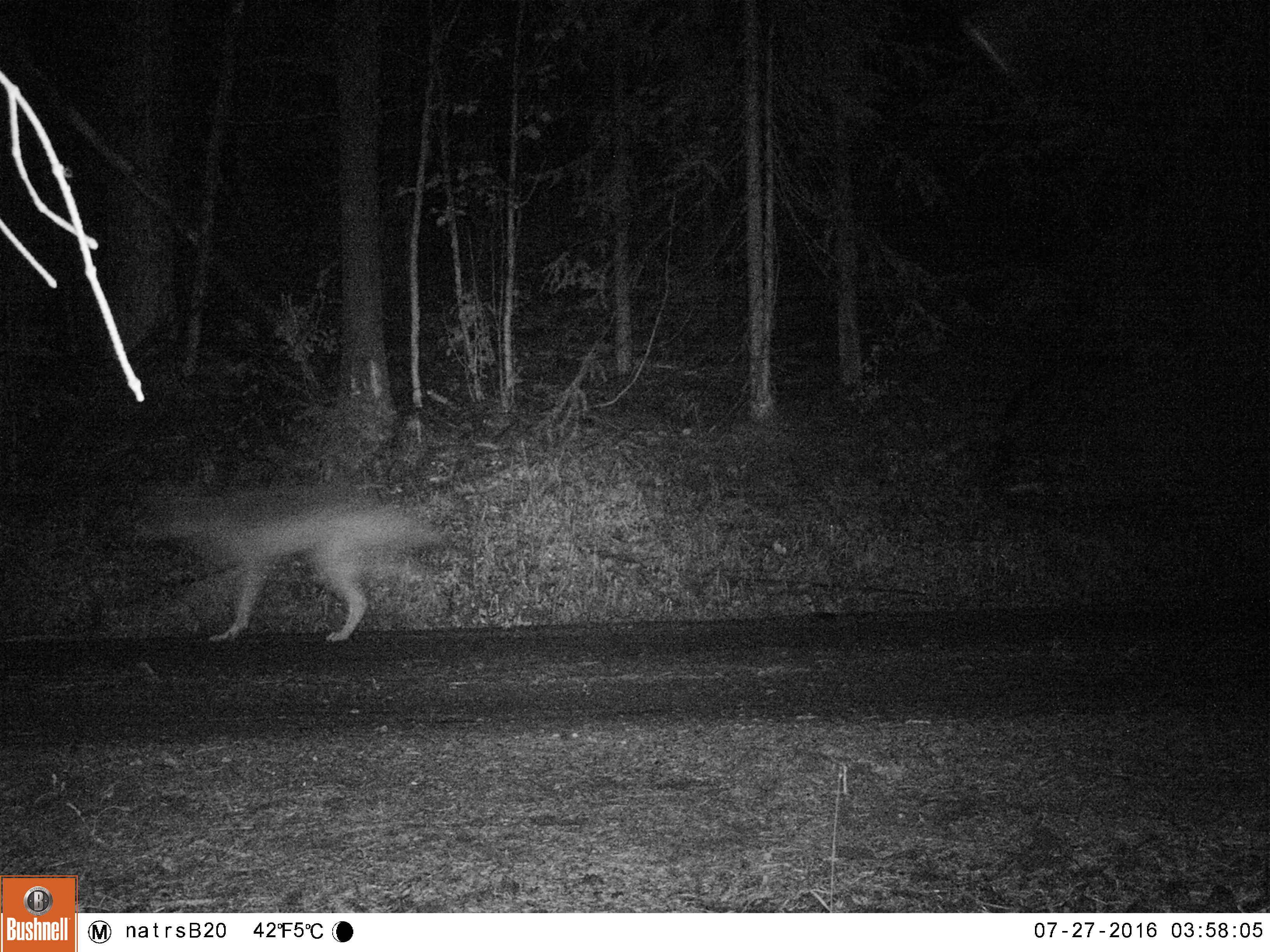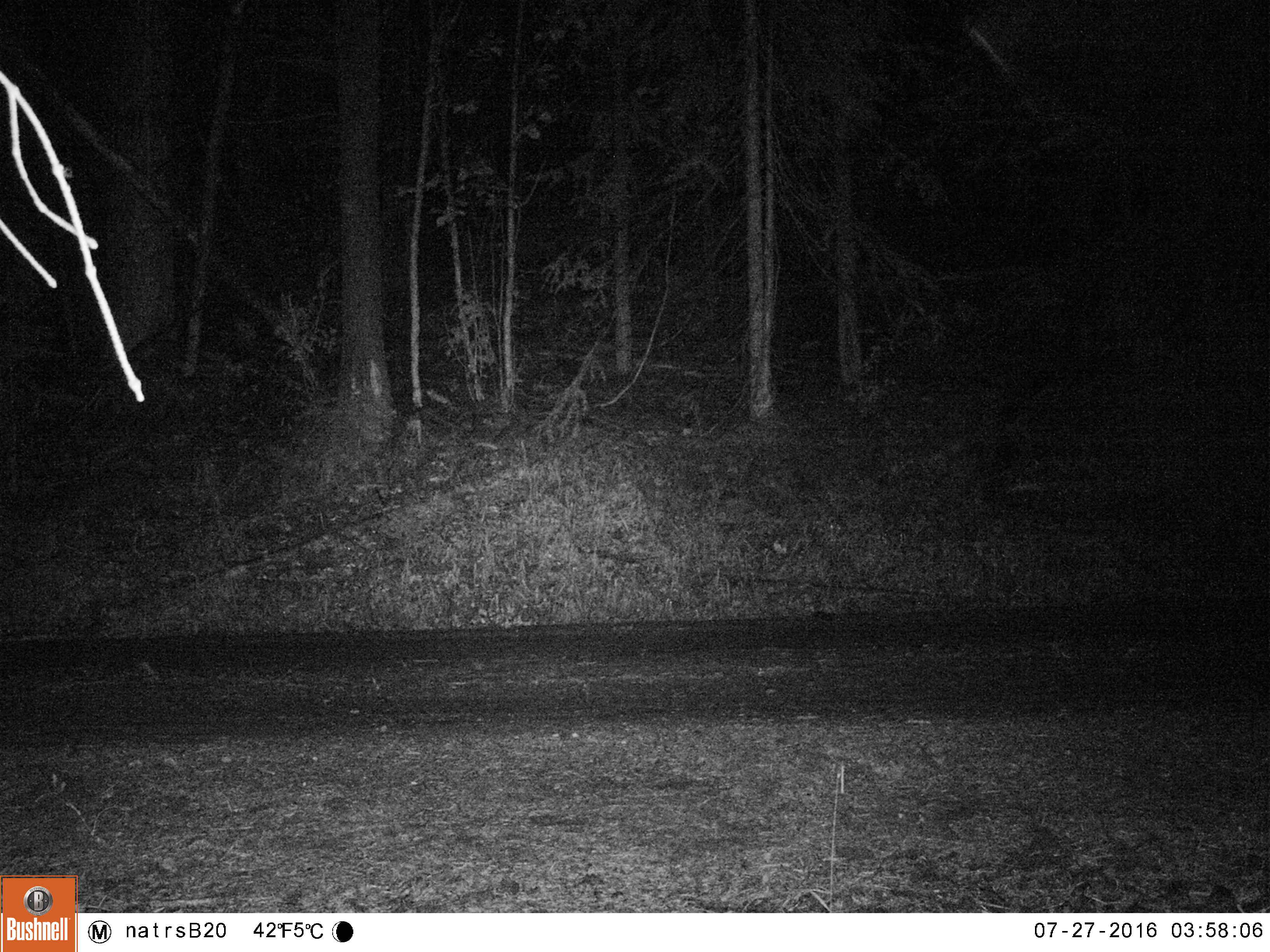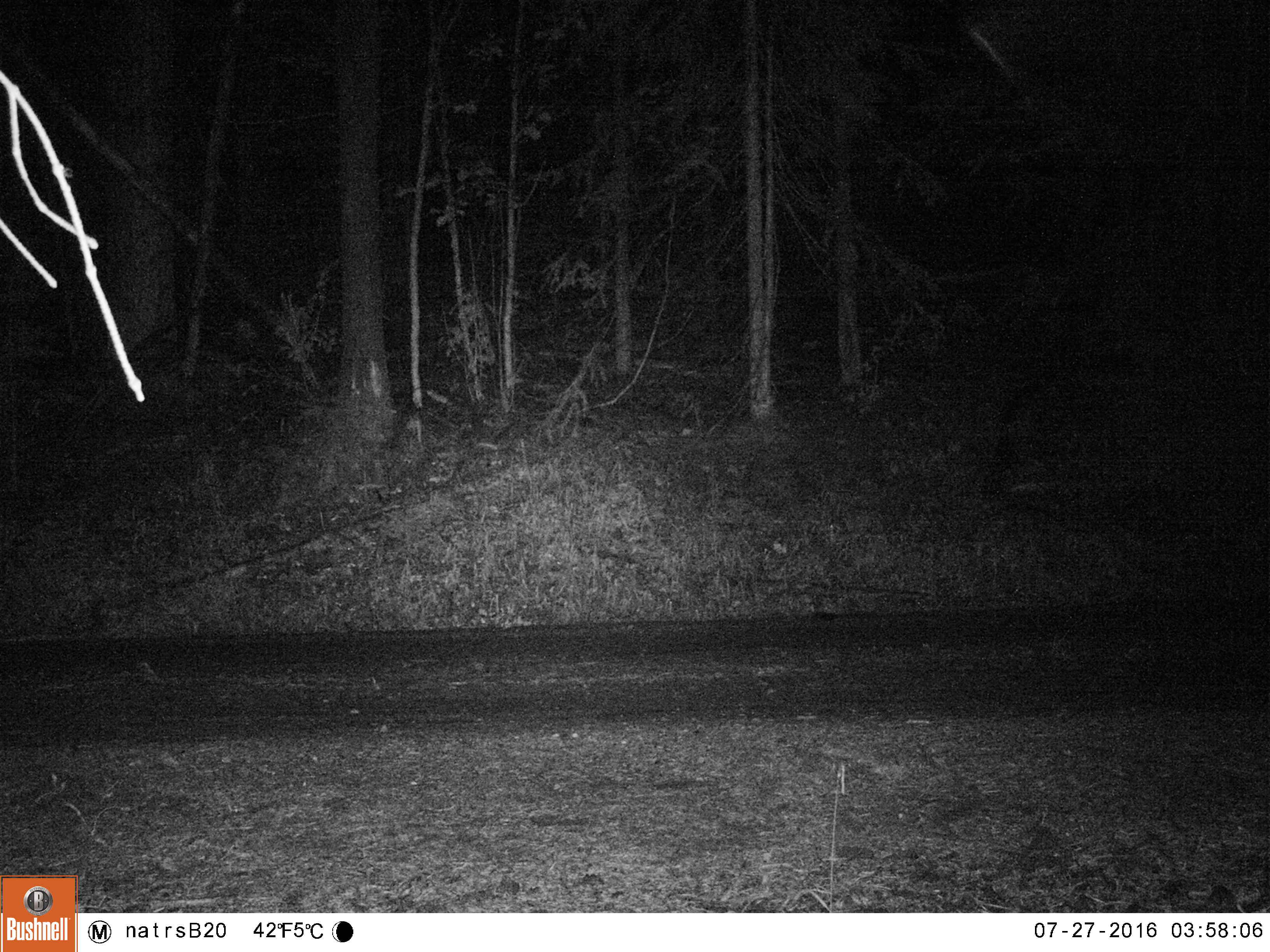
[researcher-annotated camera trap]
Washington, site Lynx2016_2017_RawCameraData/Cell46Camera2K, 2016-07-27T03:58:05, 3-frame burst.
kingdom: Animalia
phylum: Chordata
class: Mammalia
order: Carnivora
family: Canidae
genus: Canis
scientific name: Canis lupus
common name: gray wolf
Canis lupus (gray wolf). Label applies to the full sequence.